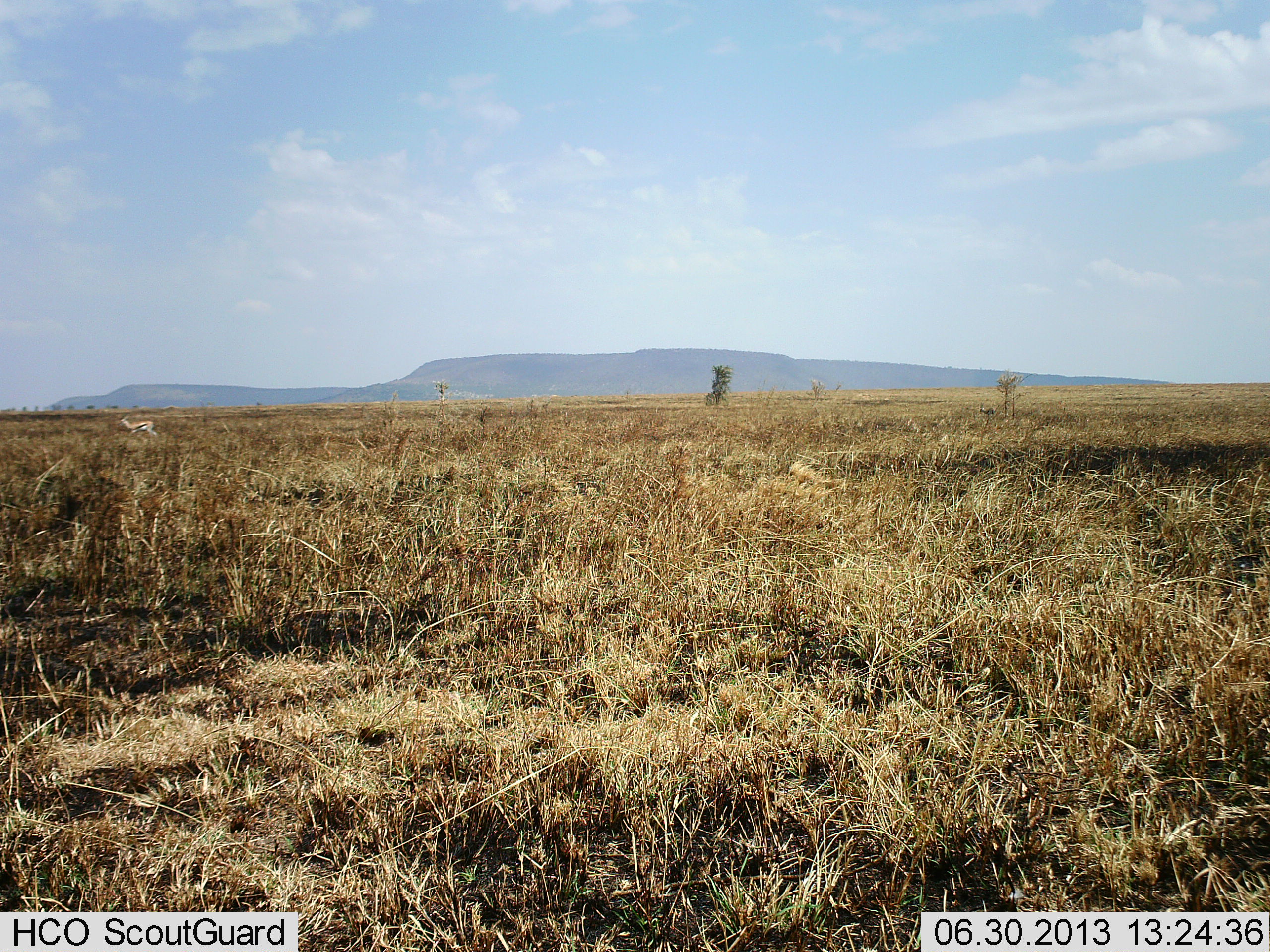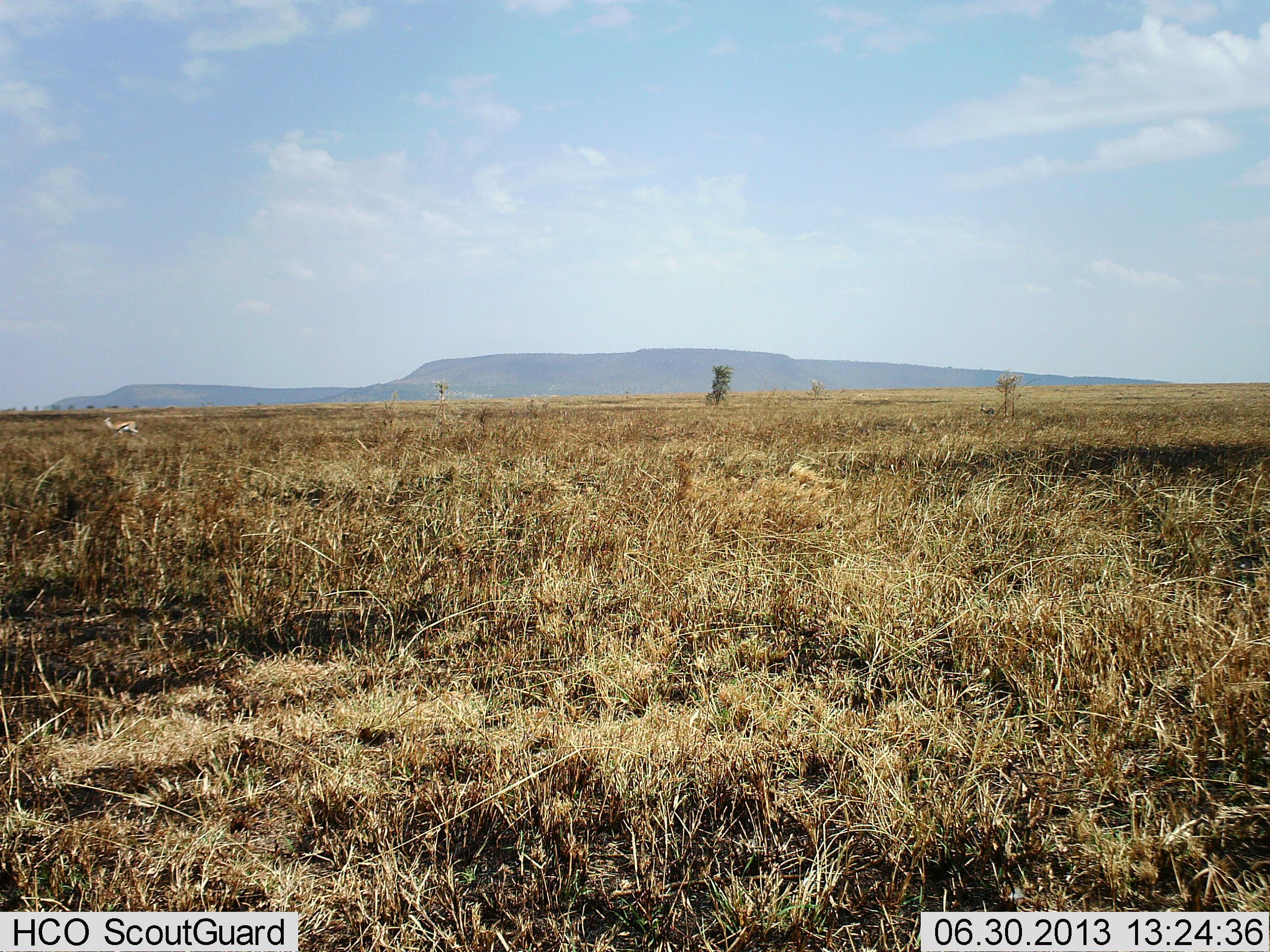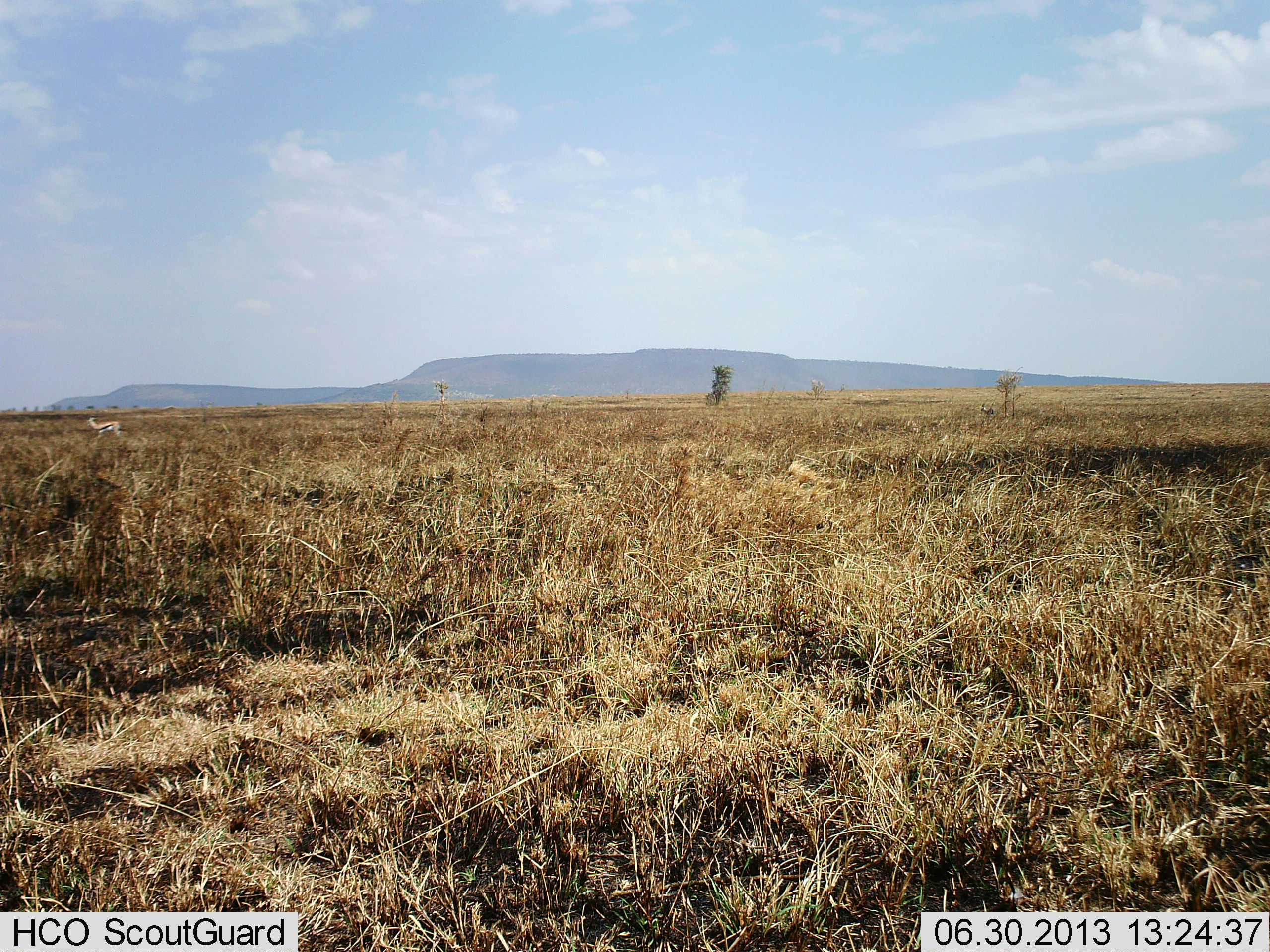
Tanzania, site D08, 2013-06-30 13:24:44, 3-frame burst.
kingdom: Animalia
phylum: Chordata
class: Mammalia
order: Artiodactyla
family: Bovidae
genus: Eudorcas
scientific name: Eudorcas thomsonii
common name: thomson's gazelle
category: gazellethomsons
Gazellethomsons (thomson's gazelle) (Eudorcas thomsonii), count 1. Behavior (volunteer vote fractions): standing 30%, resting 0%, moving 90%, interacting 0%. Young present (vote fraction): 0%. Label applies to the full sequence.